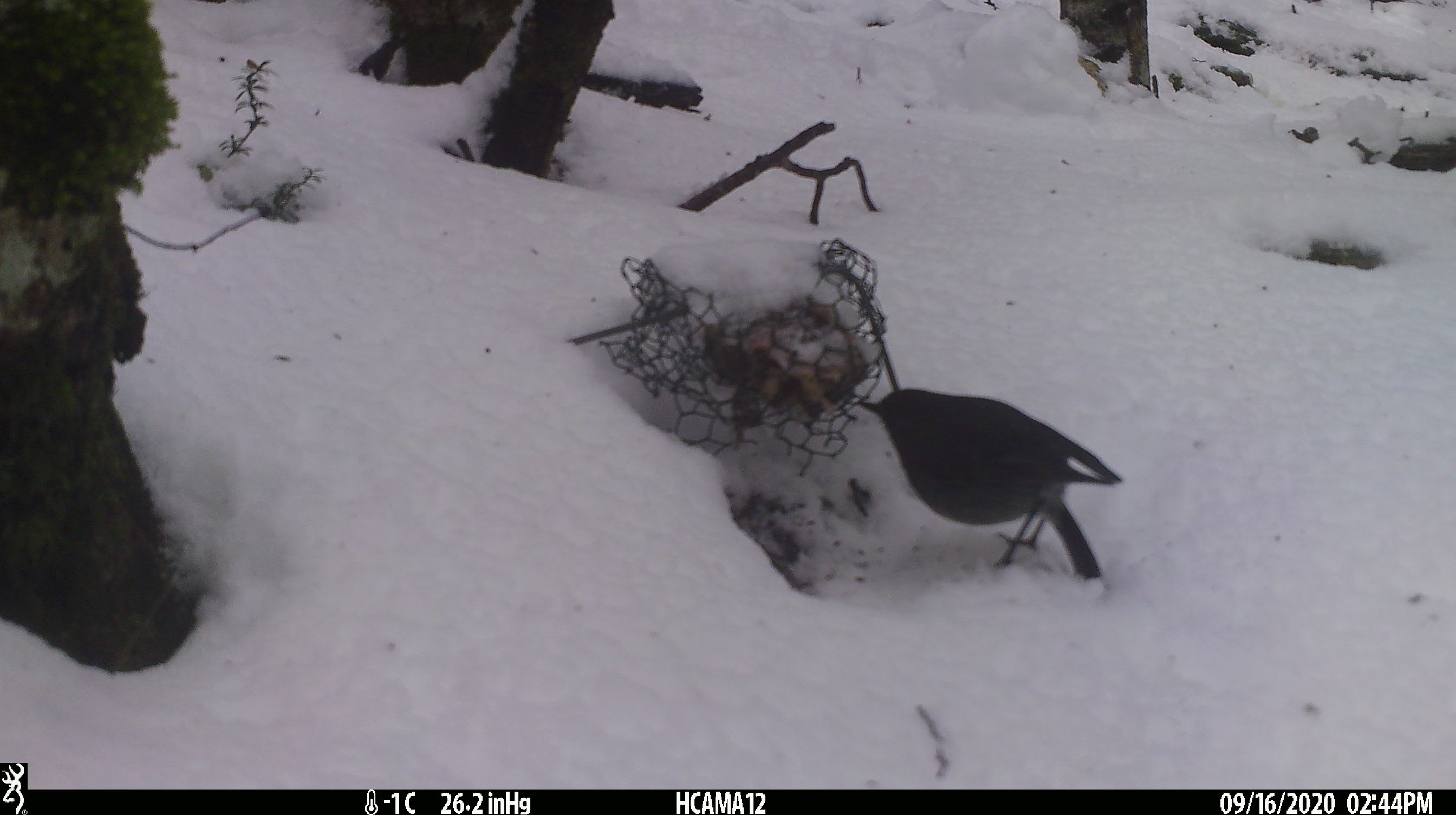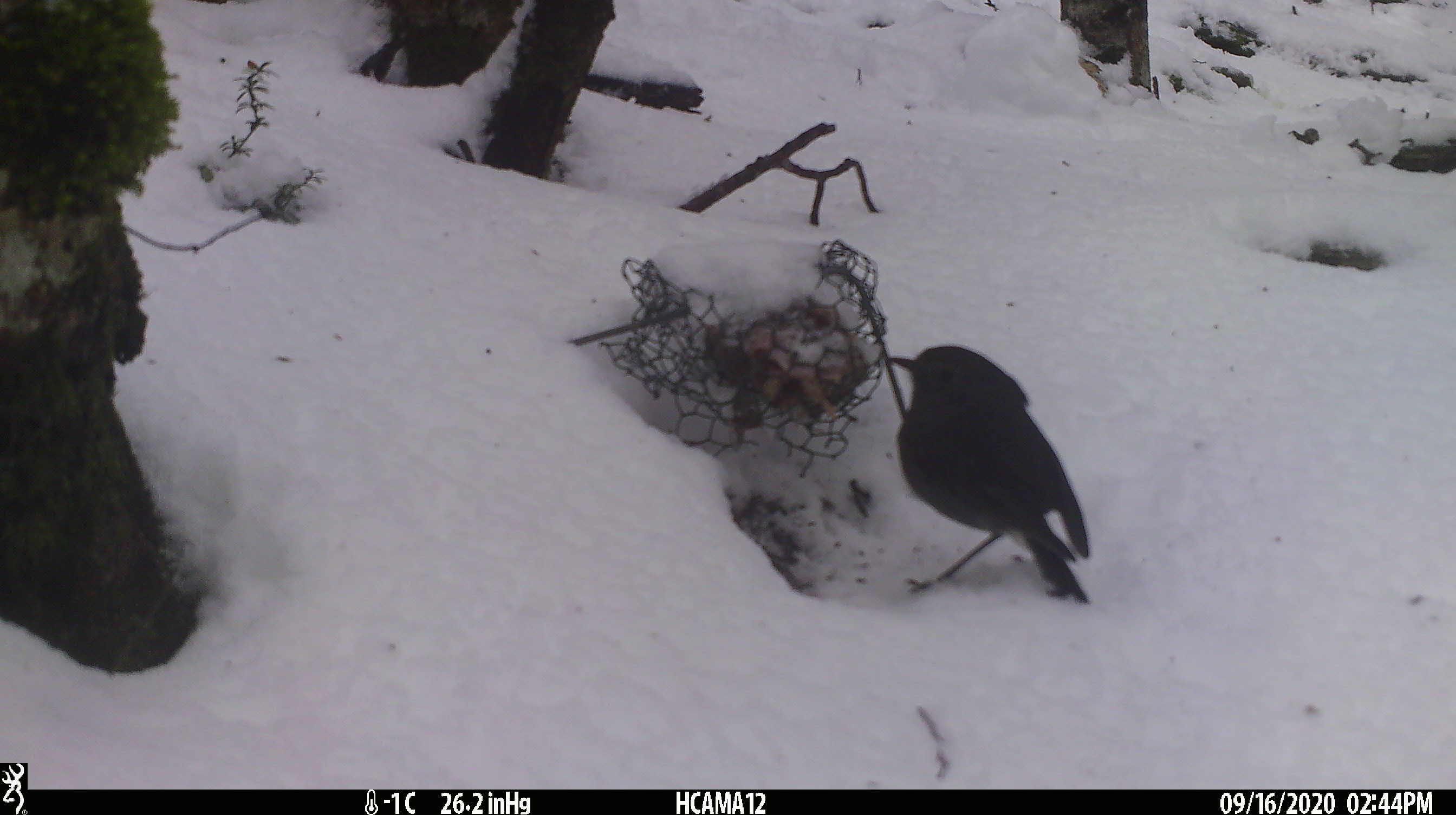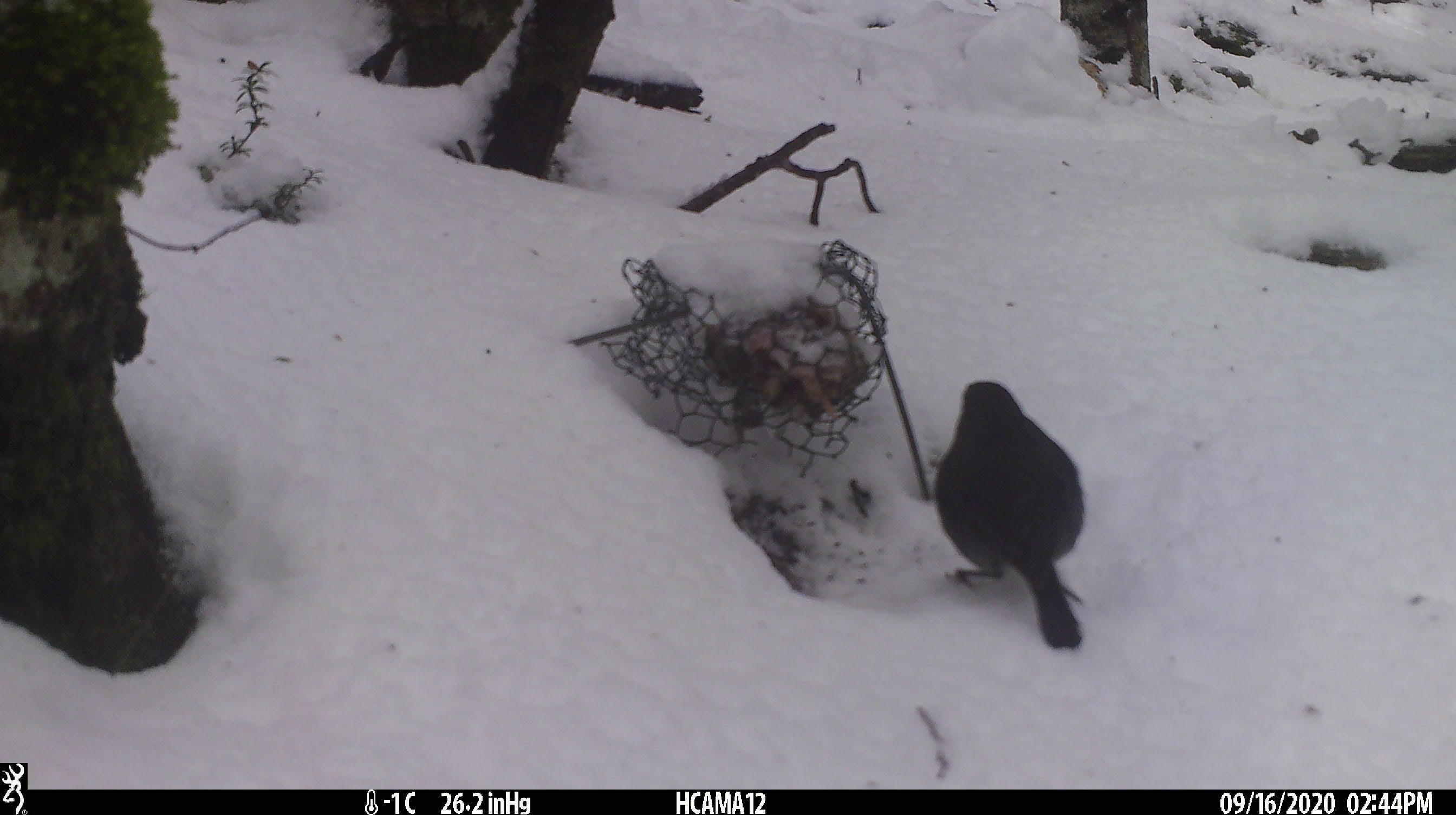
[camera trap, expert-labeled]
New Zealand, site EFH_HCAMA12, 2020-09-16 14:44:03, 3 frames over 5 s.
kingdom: Animalia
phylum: Chordata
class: Aves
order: Passeriformes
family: Petroicidae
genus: Petroica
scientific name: Petroica australis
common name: new zealand robin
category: robin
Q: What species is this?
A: Robin (new zealand robin) (Petroica australis).